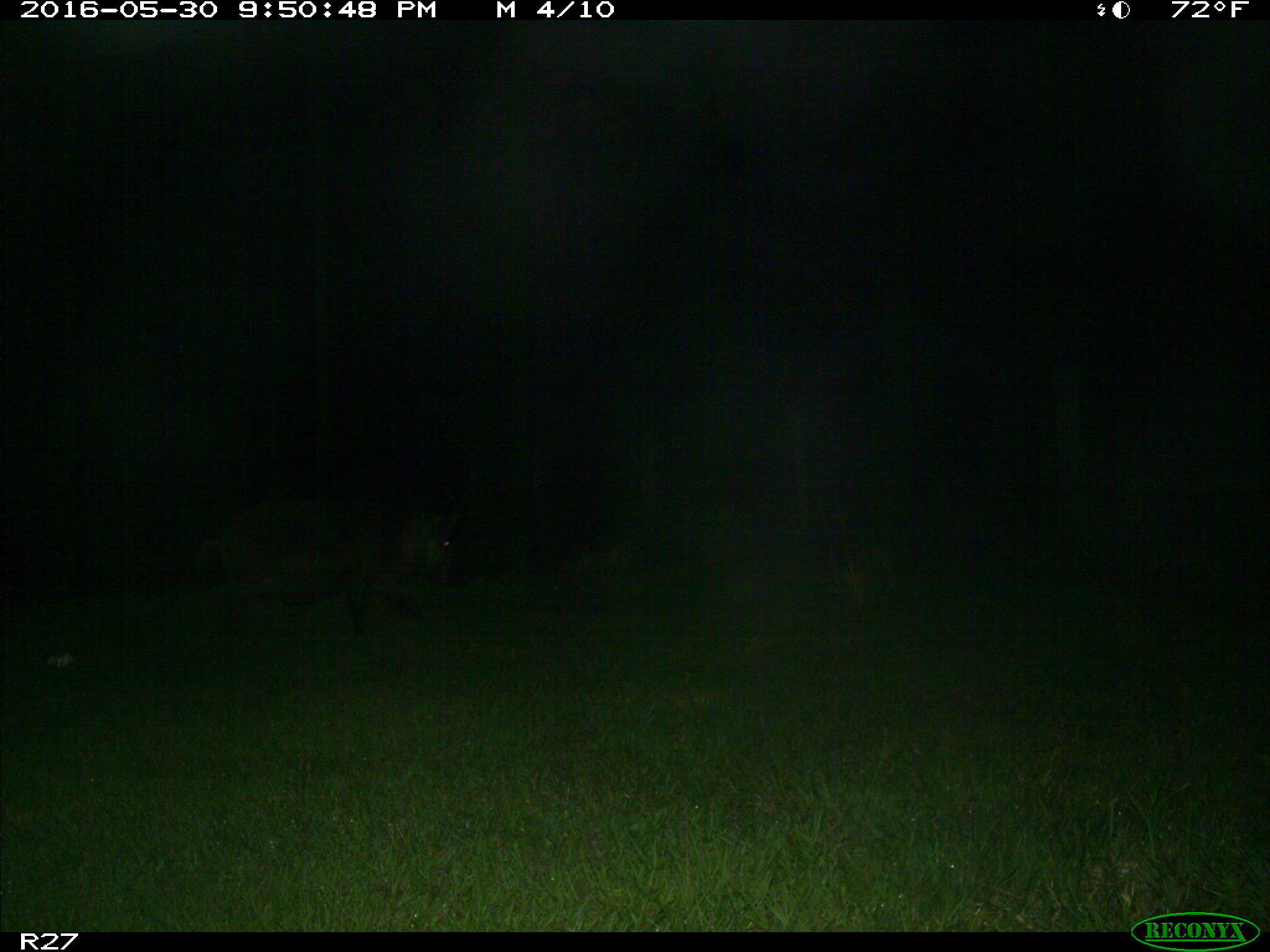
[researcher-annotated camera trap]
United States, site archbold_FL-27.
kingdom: Animalia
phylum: Chordata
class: Mammalia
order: Artiodactyla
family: Suidae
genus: Sus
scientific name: Sus scrofa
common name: wild boar